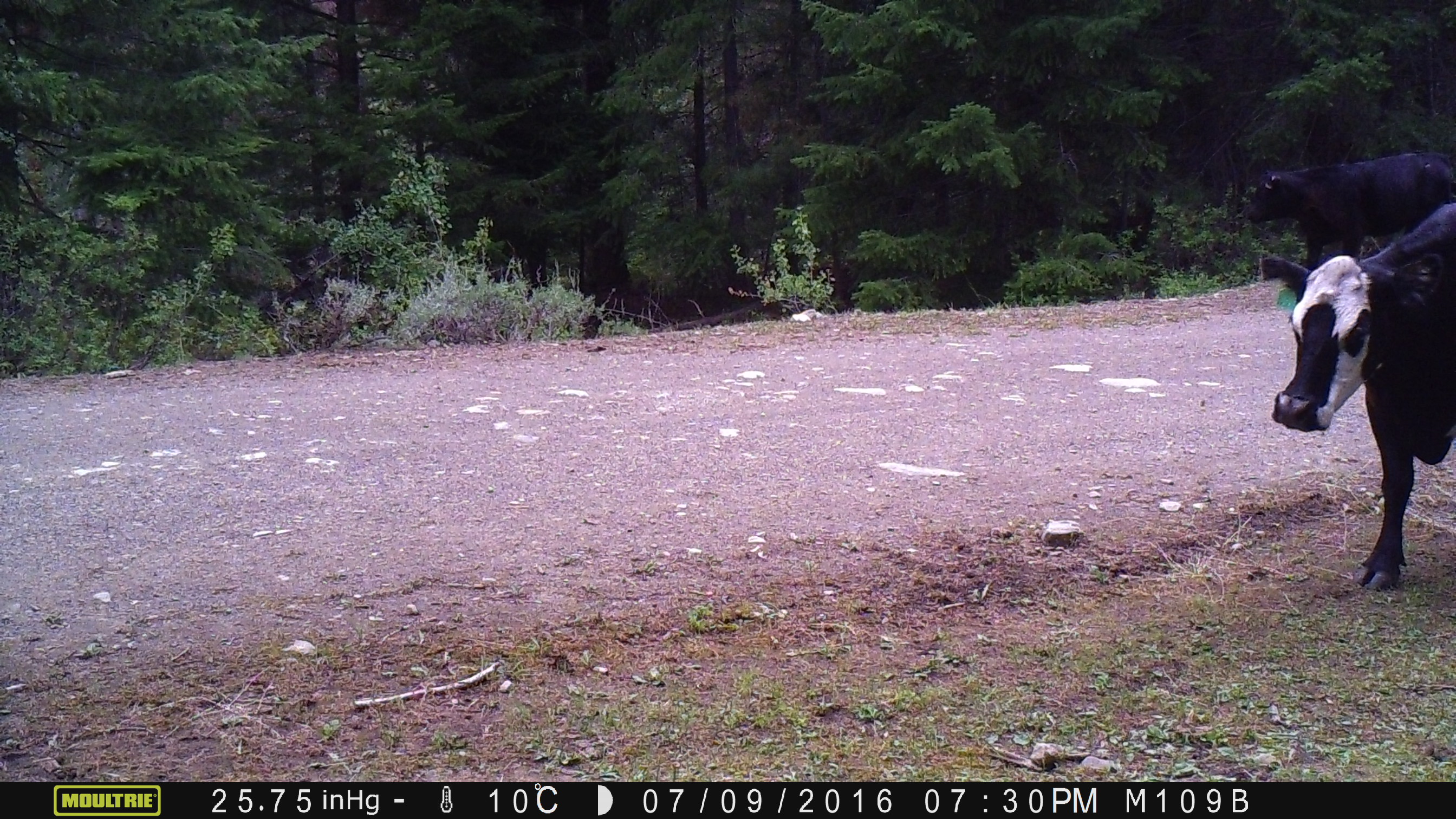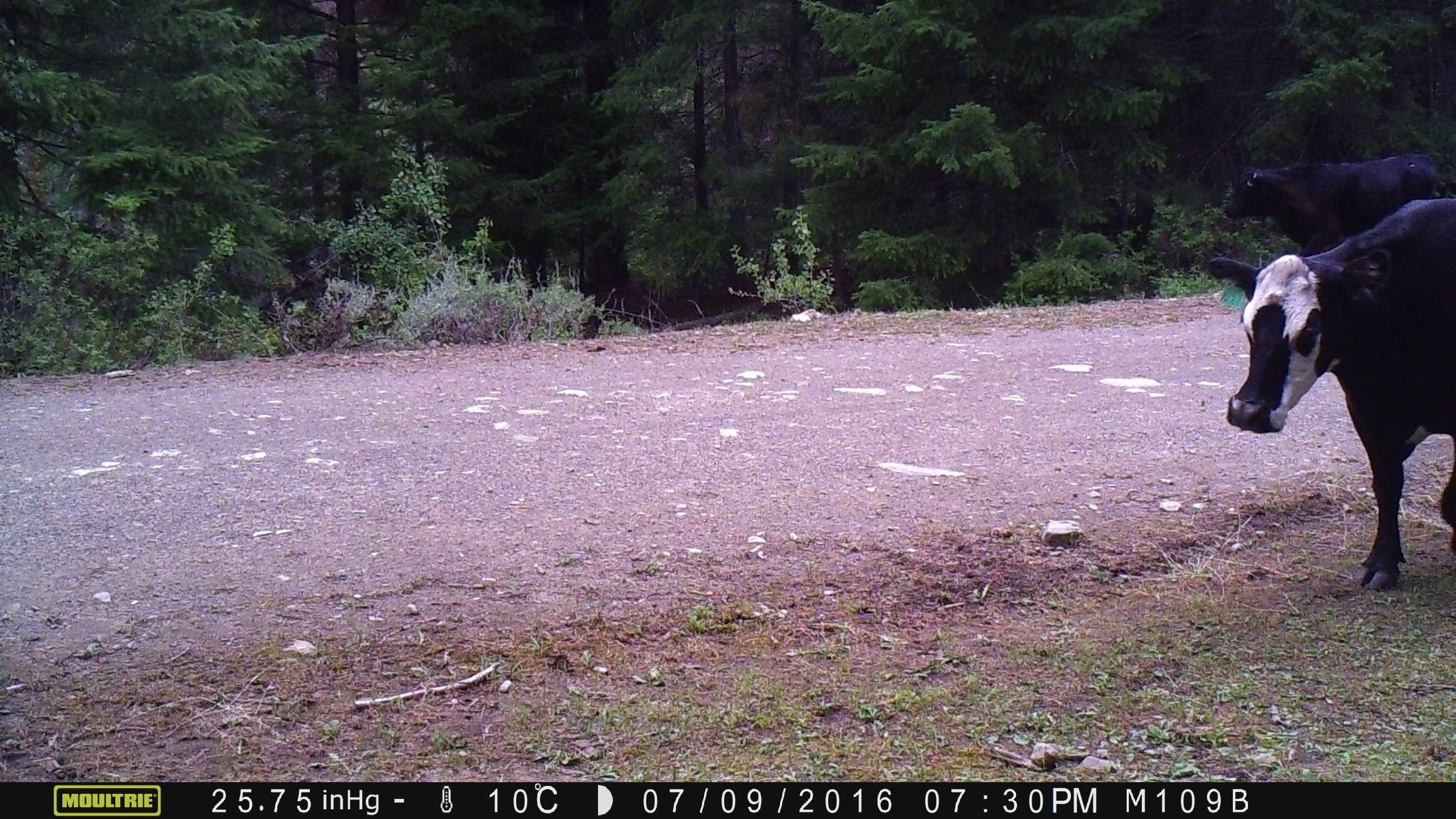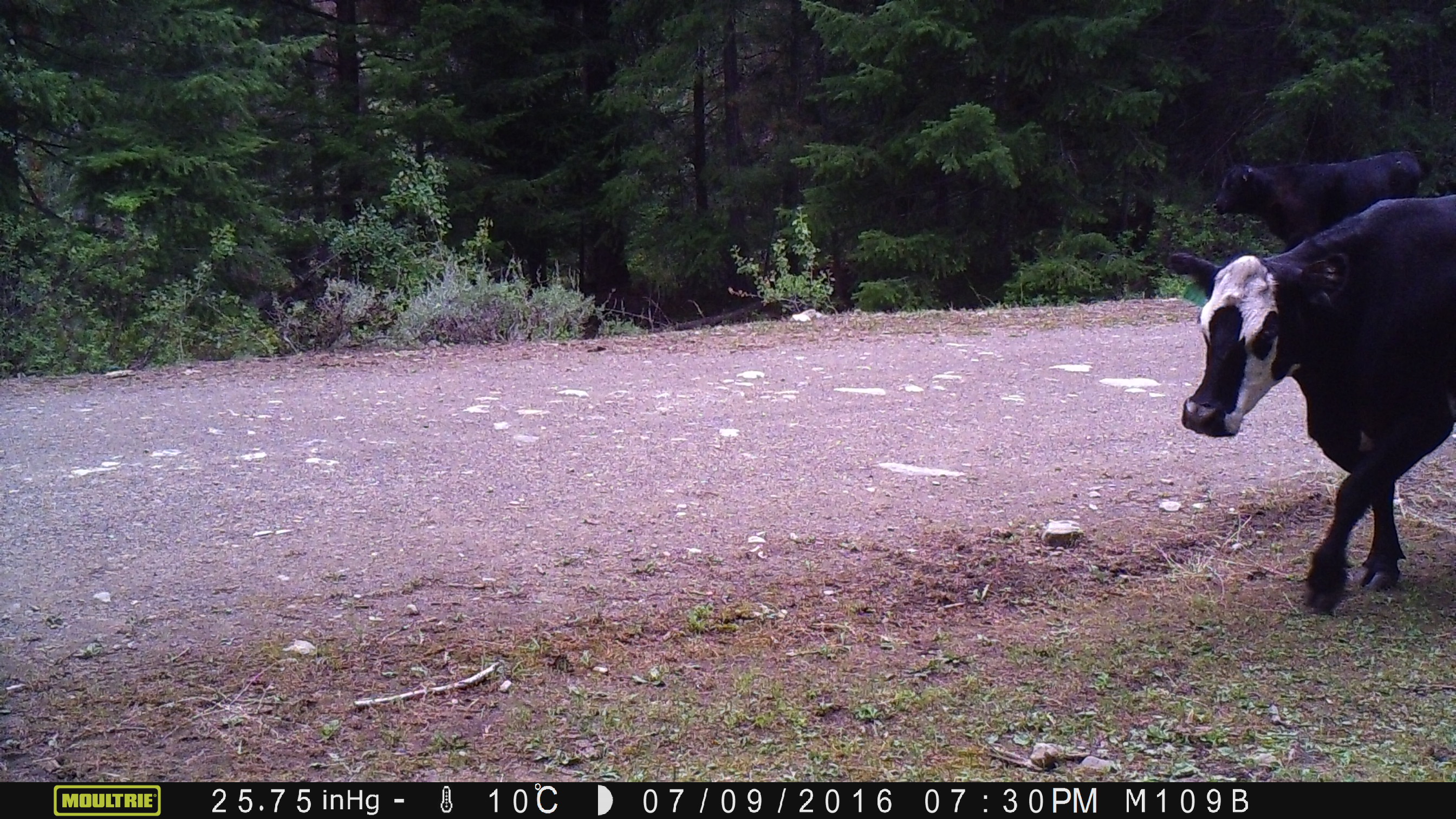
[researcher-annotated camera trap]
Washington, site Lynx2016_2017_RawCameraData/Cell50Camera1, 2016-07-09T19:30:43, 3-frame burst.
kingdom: Animalia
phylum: Chordata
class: Mammalia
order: Artiodactyla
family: Bovidae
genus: Bos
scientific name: Bos taurus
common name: domestic cattle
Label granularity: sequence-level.